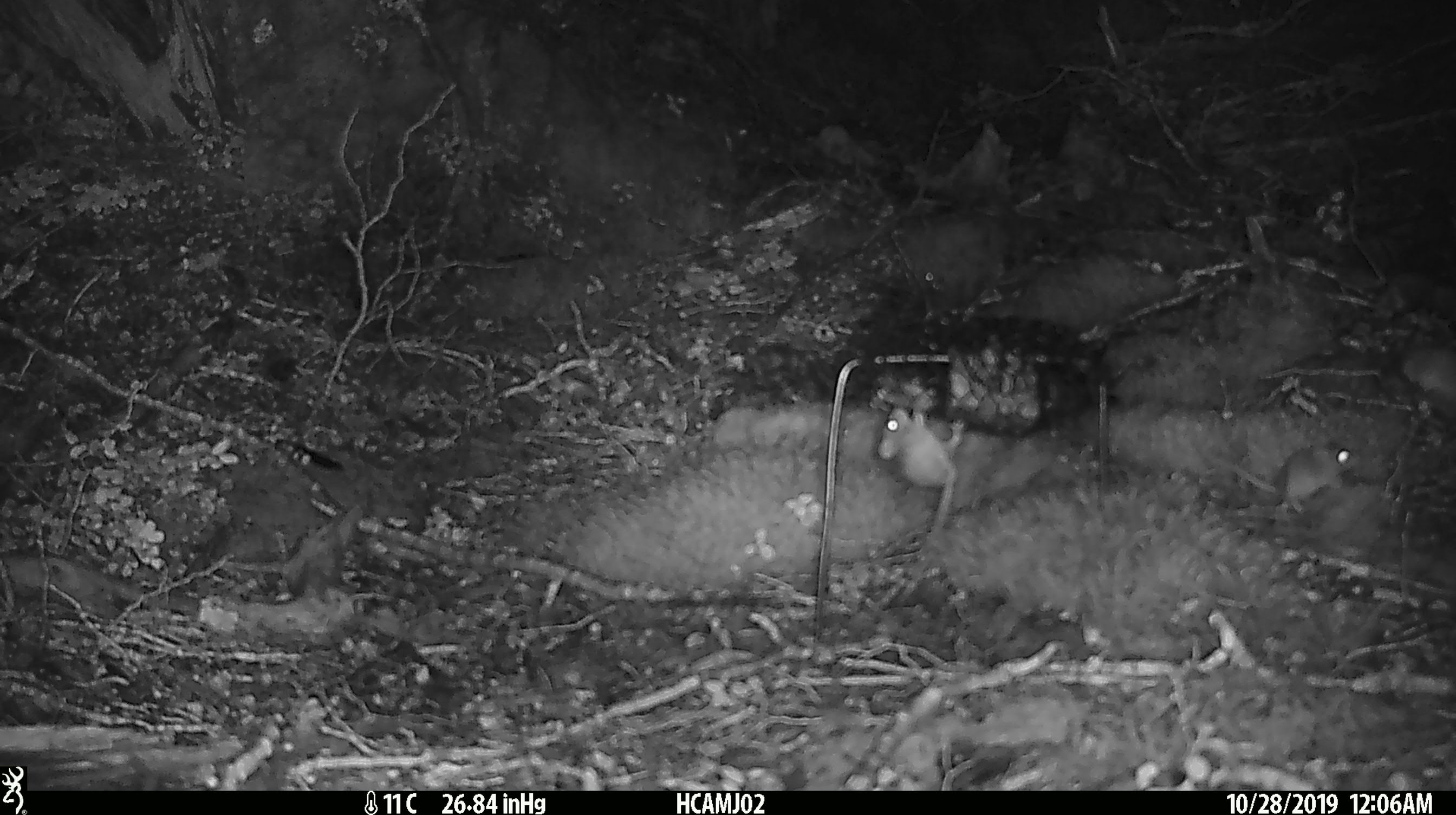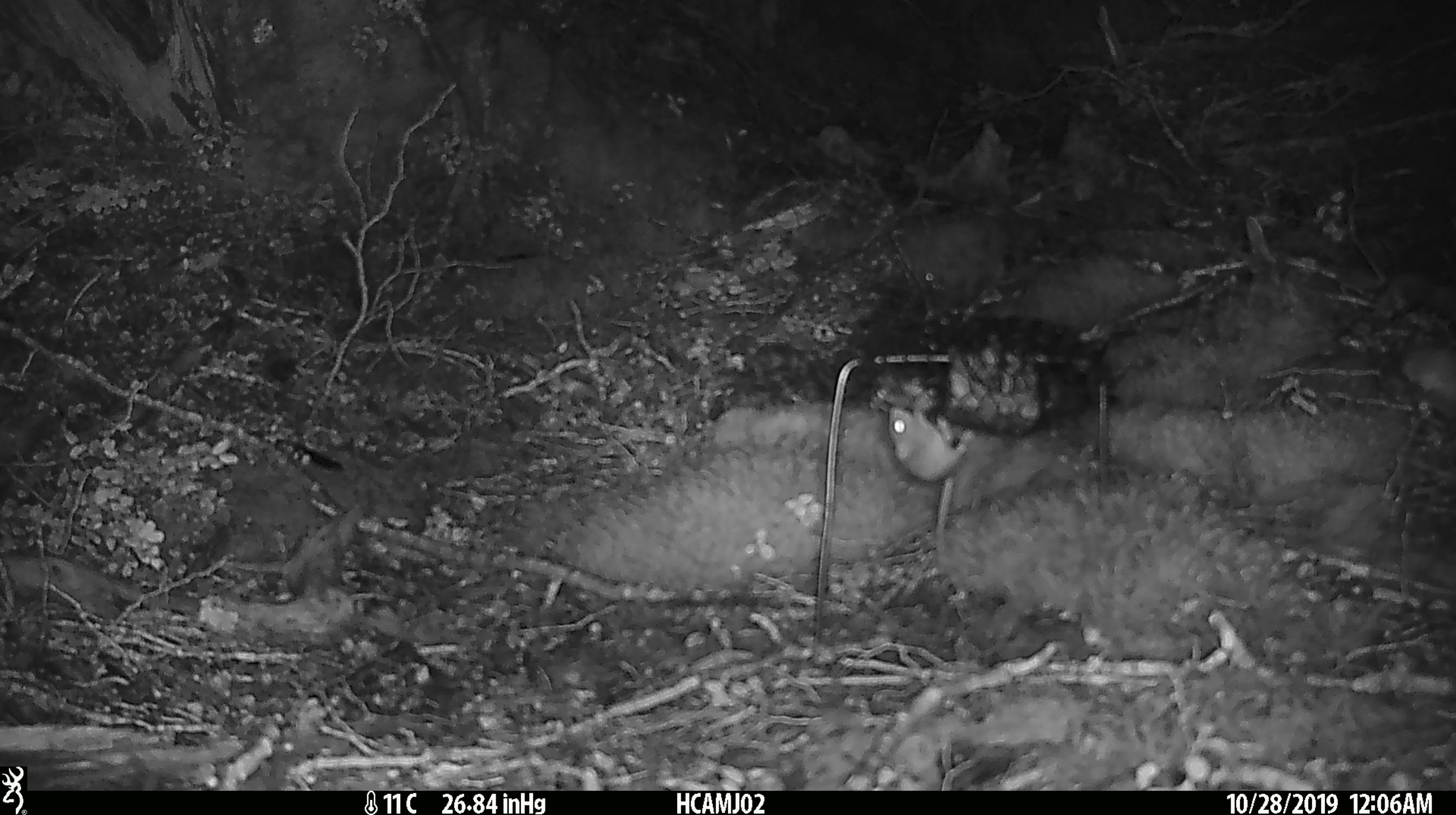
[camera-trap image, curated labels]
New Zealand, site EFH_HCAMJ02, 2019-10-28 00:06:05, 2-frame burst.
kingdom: Animalia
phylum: Chordata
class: Mammalia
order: Rodentia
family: Muridae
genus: Mus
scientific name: Mus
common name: mouse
Mouse (Mus).